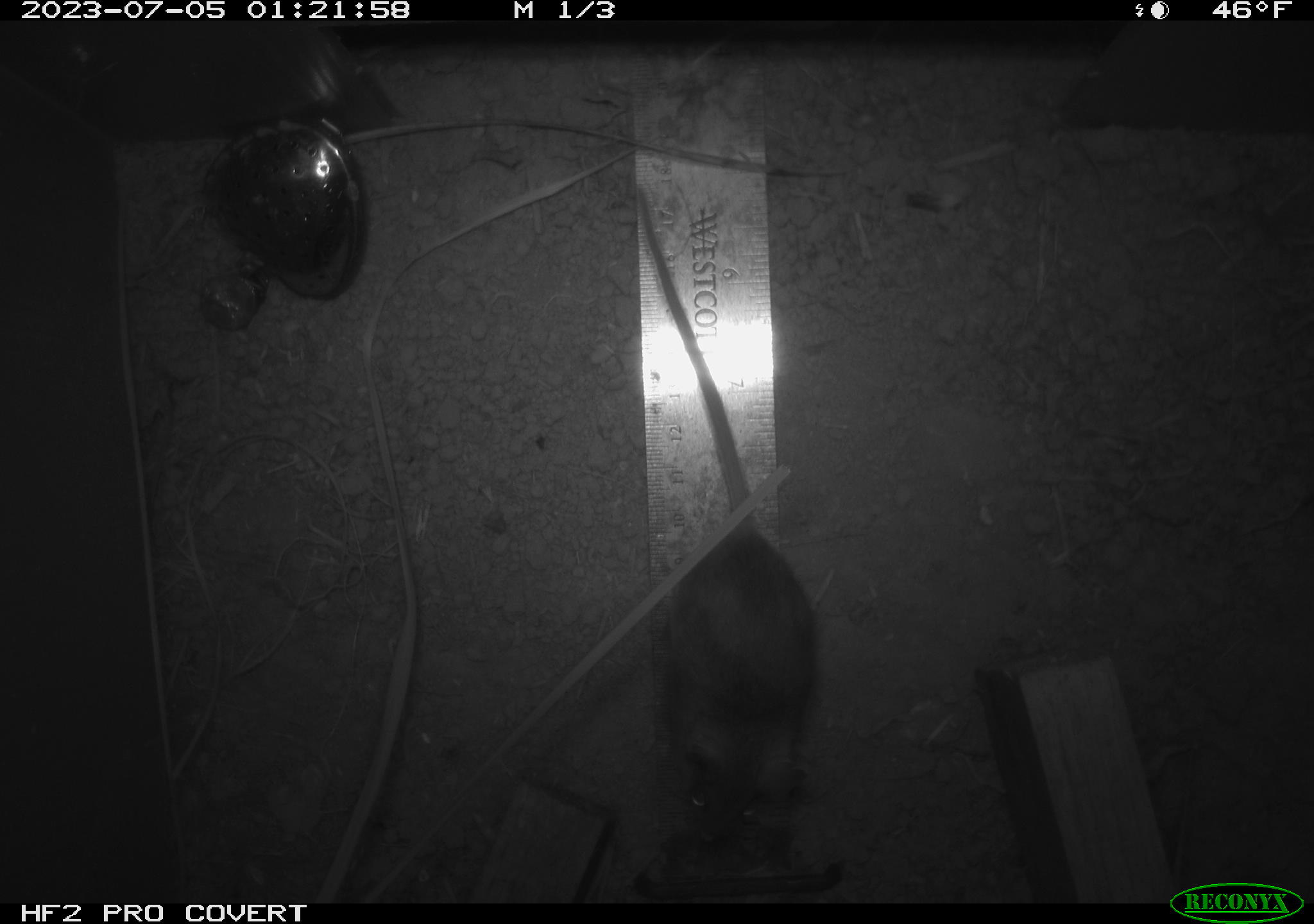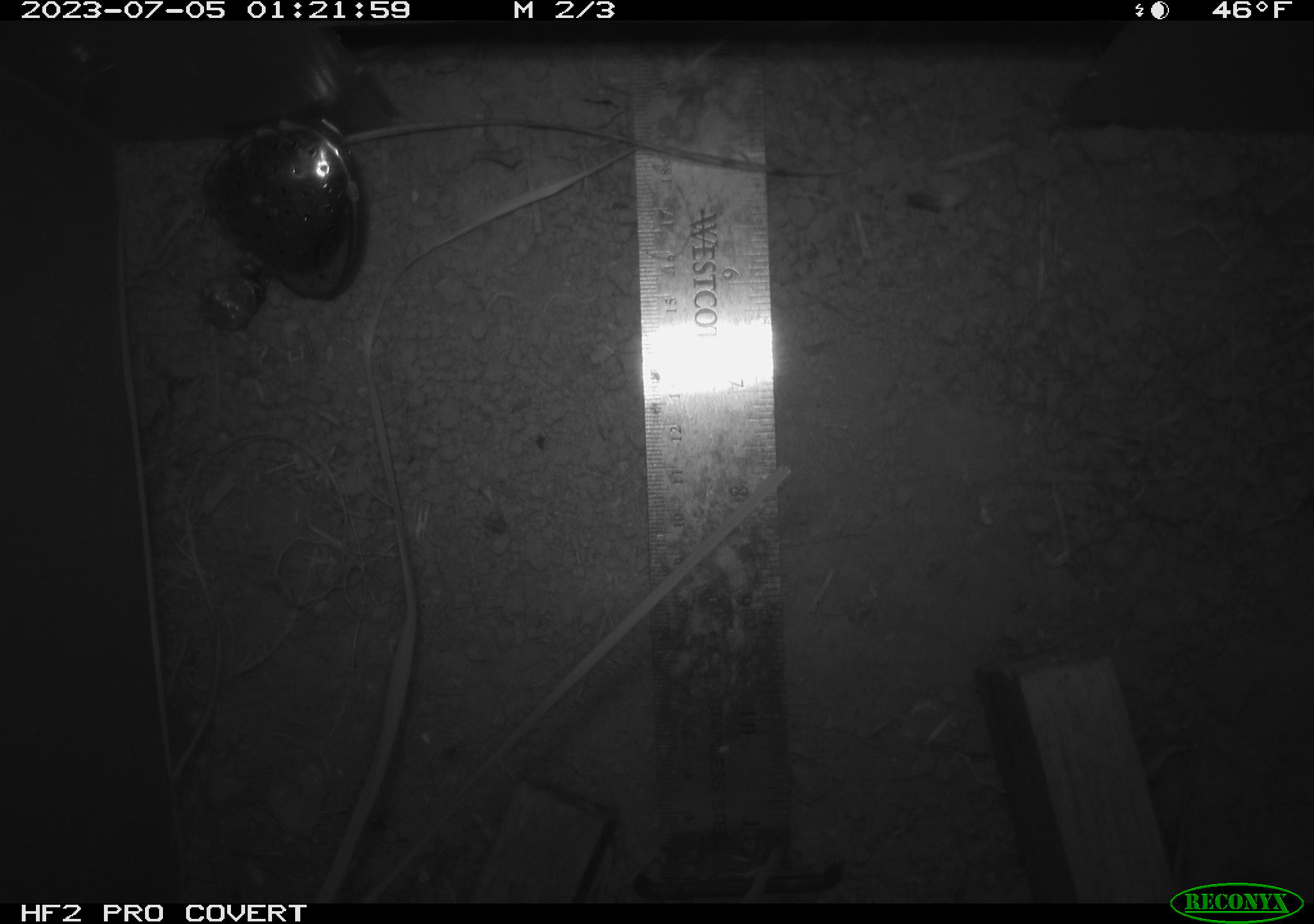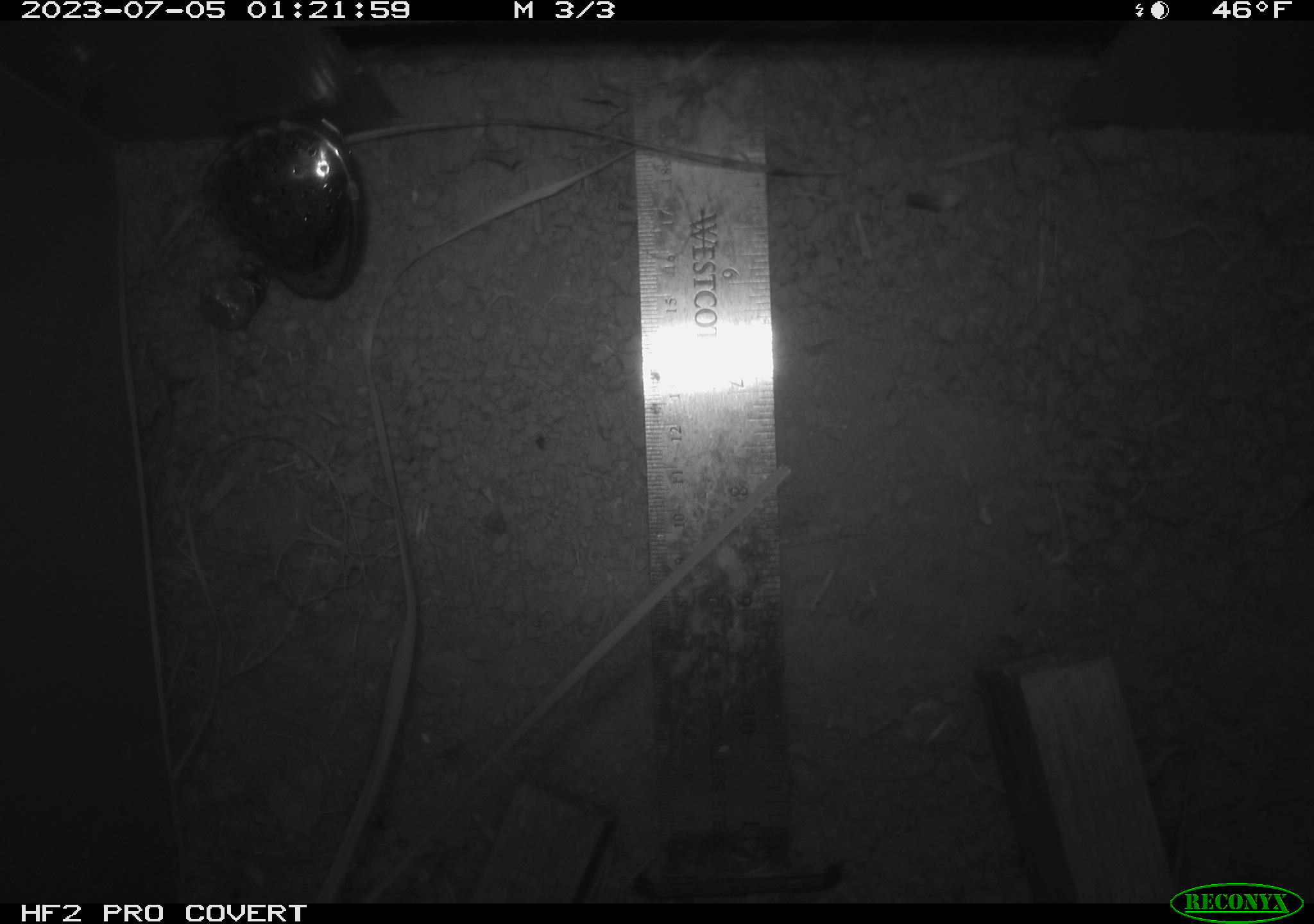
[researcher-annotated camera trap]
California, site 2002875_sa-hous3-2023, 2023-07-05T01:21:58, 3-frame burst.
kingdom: Animalia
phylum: Chordata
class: Mammalia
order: Rodentia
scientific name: Rodentia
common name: mouse species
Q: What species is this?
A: Mouse species (Rodentia).